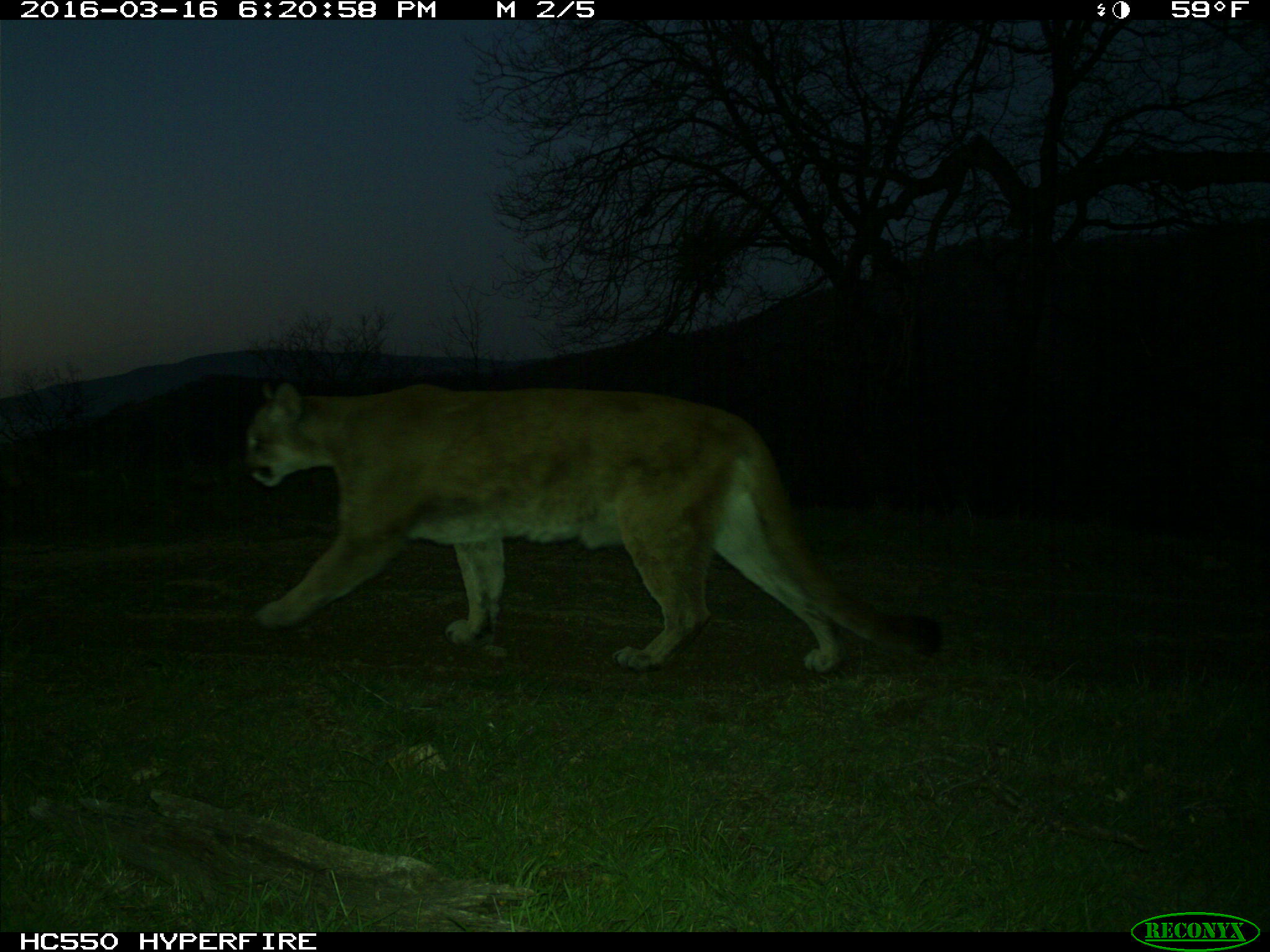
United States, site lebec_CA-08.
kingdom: Animalia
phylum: Chordata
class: Mammalia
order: Carnivora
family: Felidae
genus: Puma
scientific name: Puma concolor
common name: mountain lion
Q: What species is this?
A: Puma concolor (mountain lion).